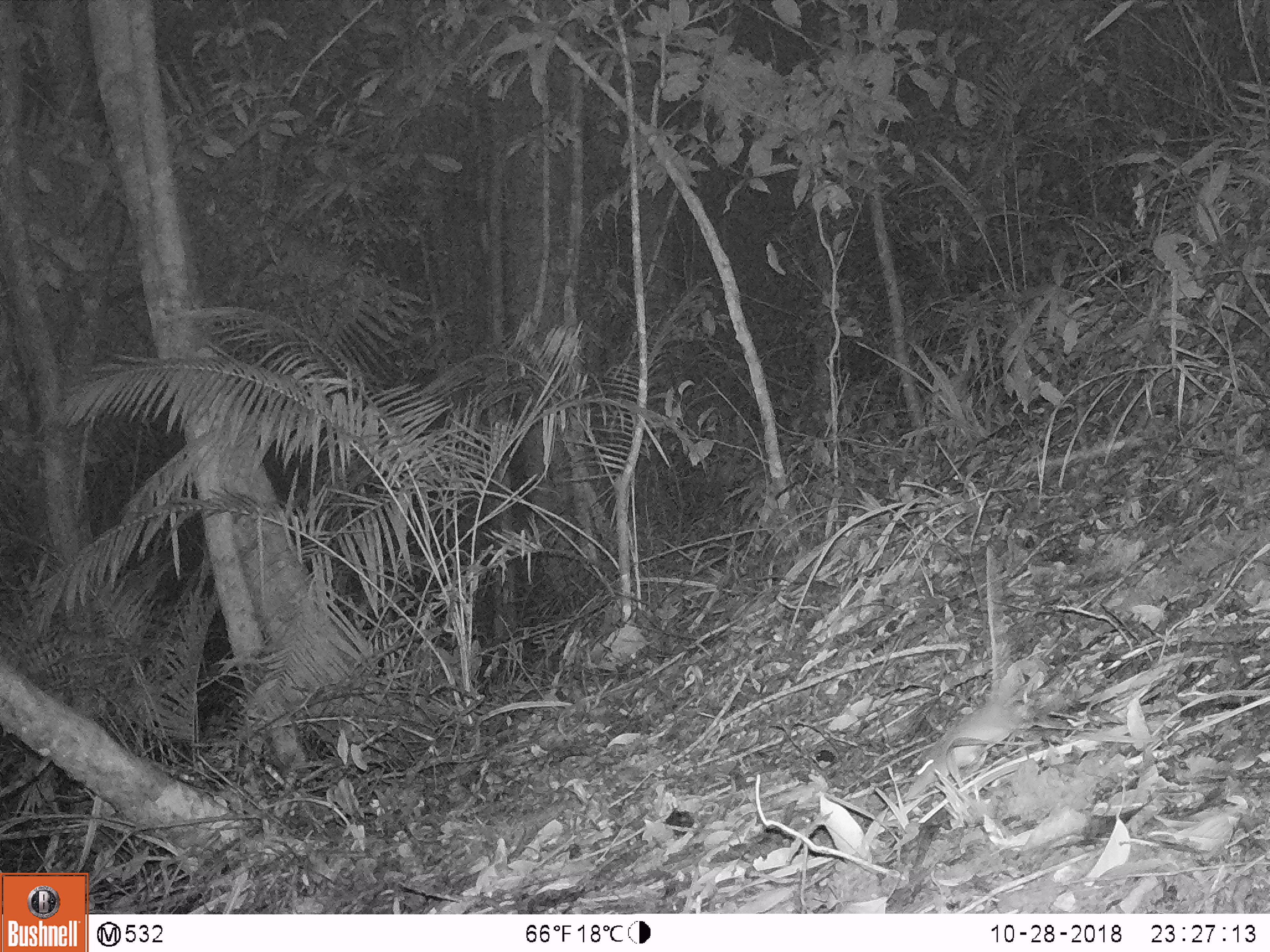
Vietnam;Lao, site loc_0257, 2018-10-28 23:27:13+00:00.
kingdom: Animalia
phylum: Chordata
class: Mammalia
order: Rodentia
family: Muridae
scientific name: Muridae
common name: old-world mice and rats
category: unidentified murid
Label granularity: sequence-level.